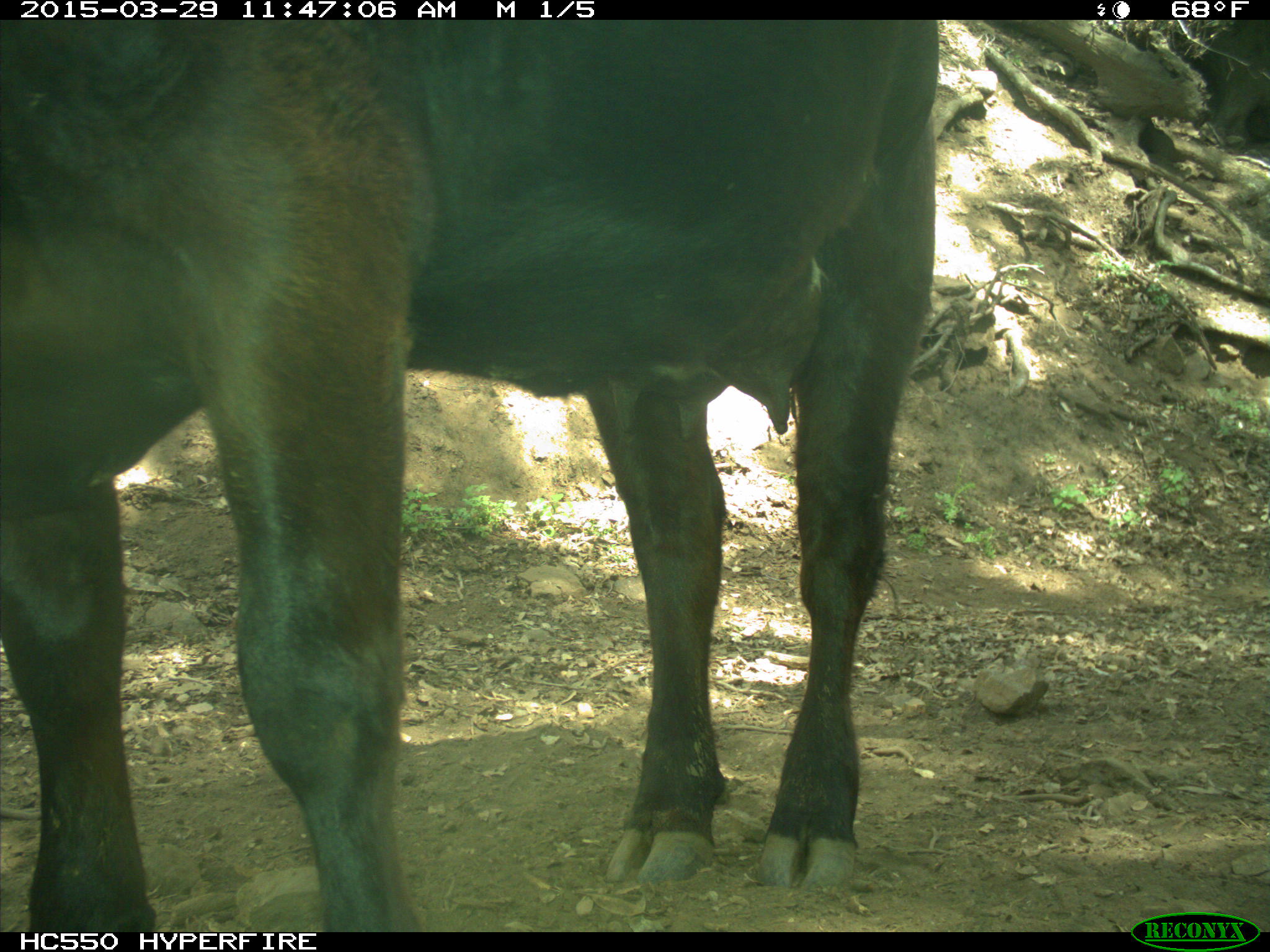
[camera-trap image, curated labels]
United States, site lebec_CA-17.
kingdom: Animalia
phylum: Chordata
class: Mammalia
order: Artiodactyla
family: Bovidae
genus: Bos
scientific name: Bos taurus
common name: domestic cow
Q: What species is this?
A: Bos taurus (domestic cow).